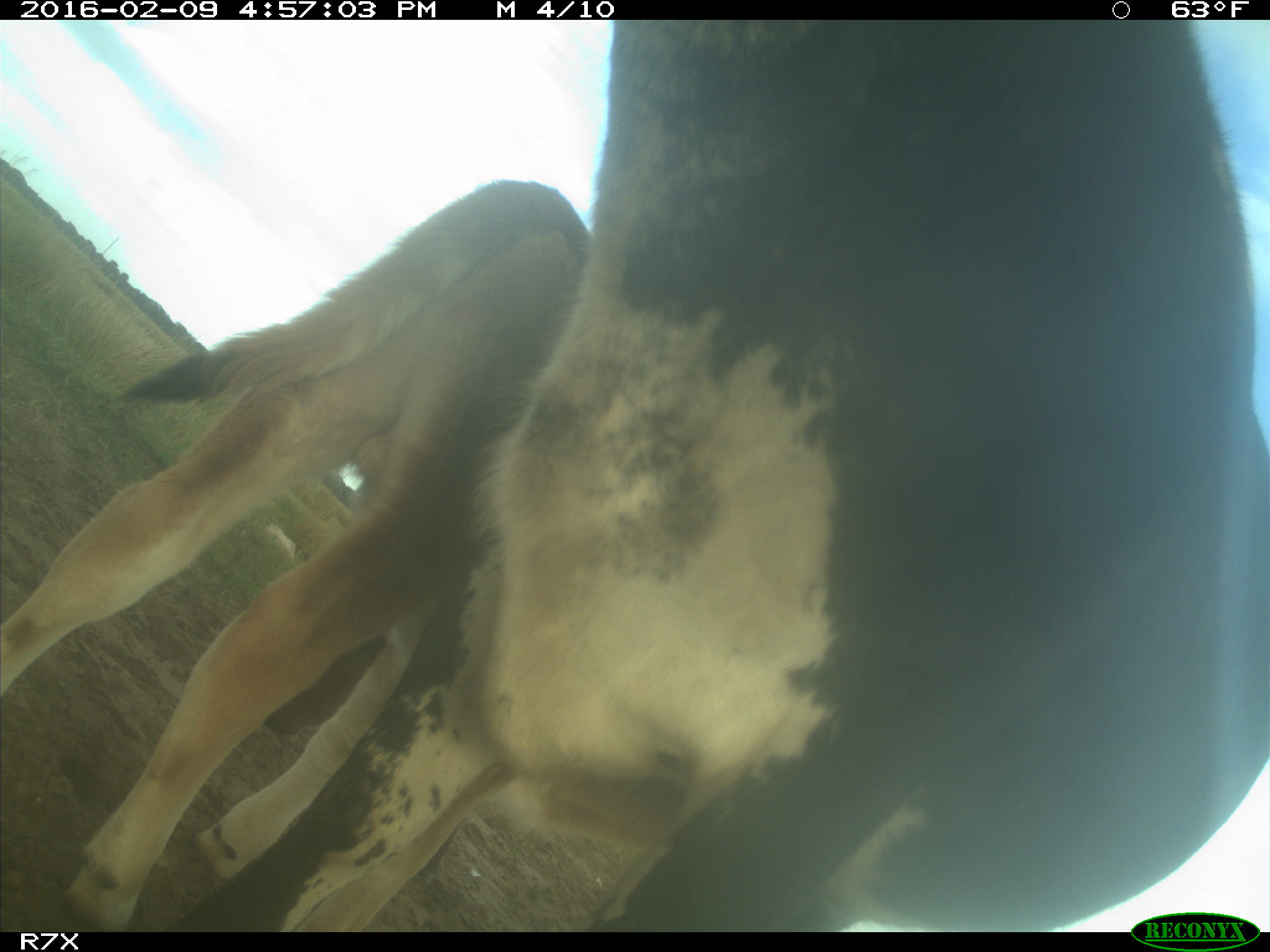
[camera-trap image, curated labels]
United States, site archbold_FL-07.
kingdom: Animalia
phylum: Chordata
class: Mammalia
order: Artiodactyla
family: Bovidae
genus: Bos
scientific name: Bos taurus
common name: domestic cow